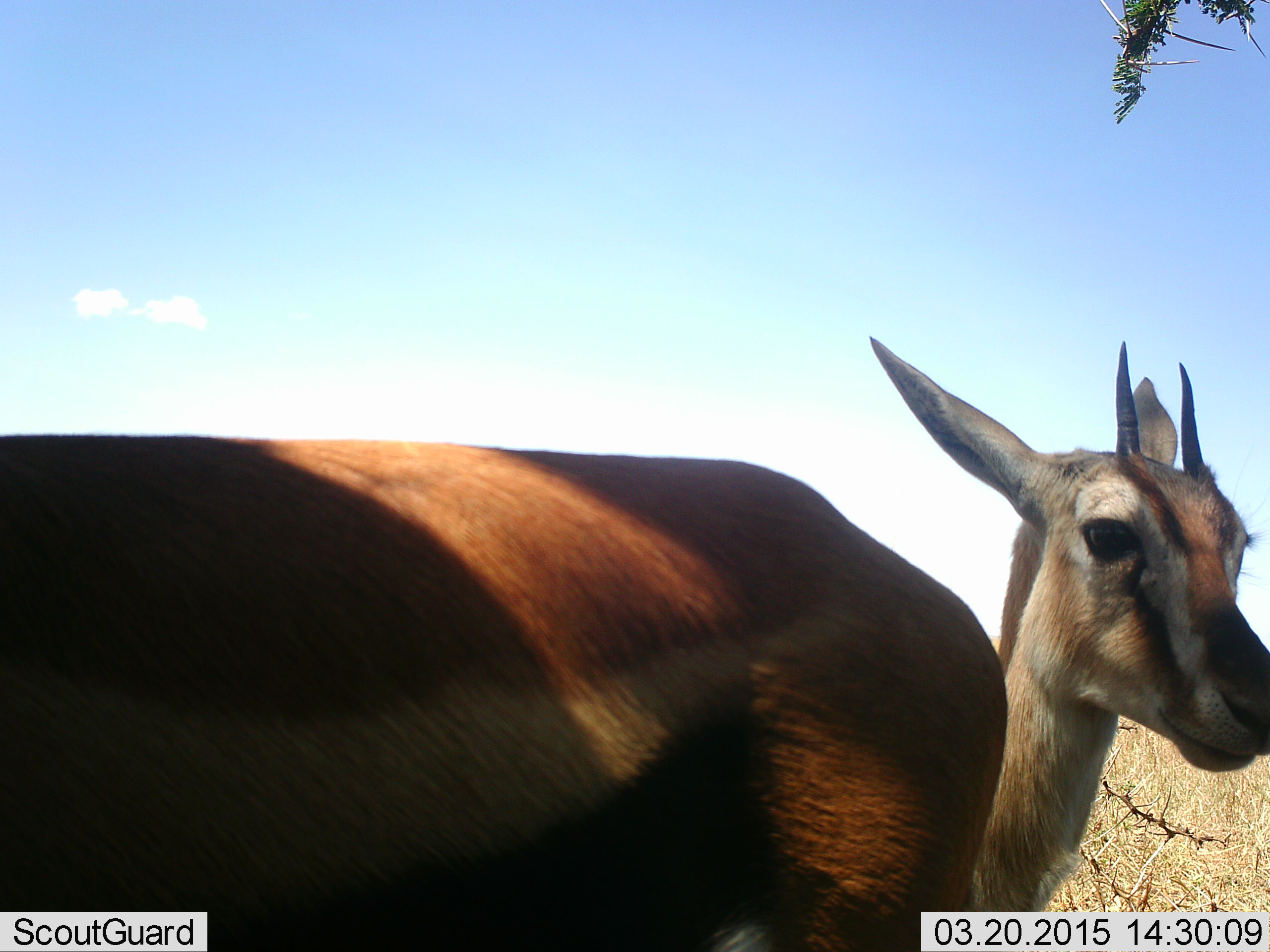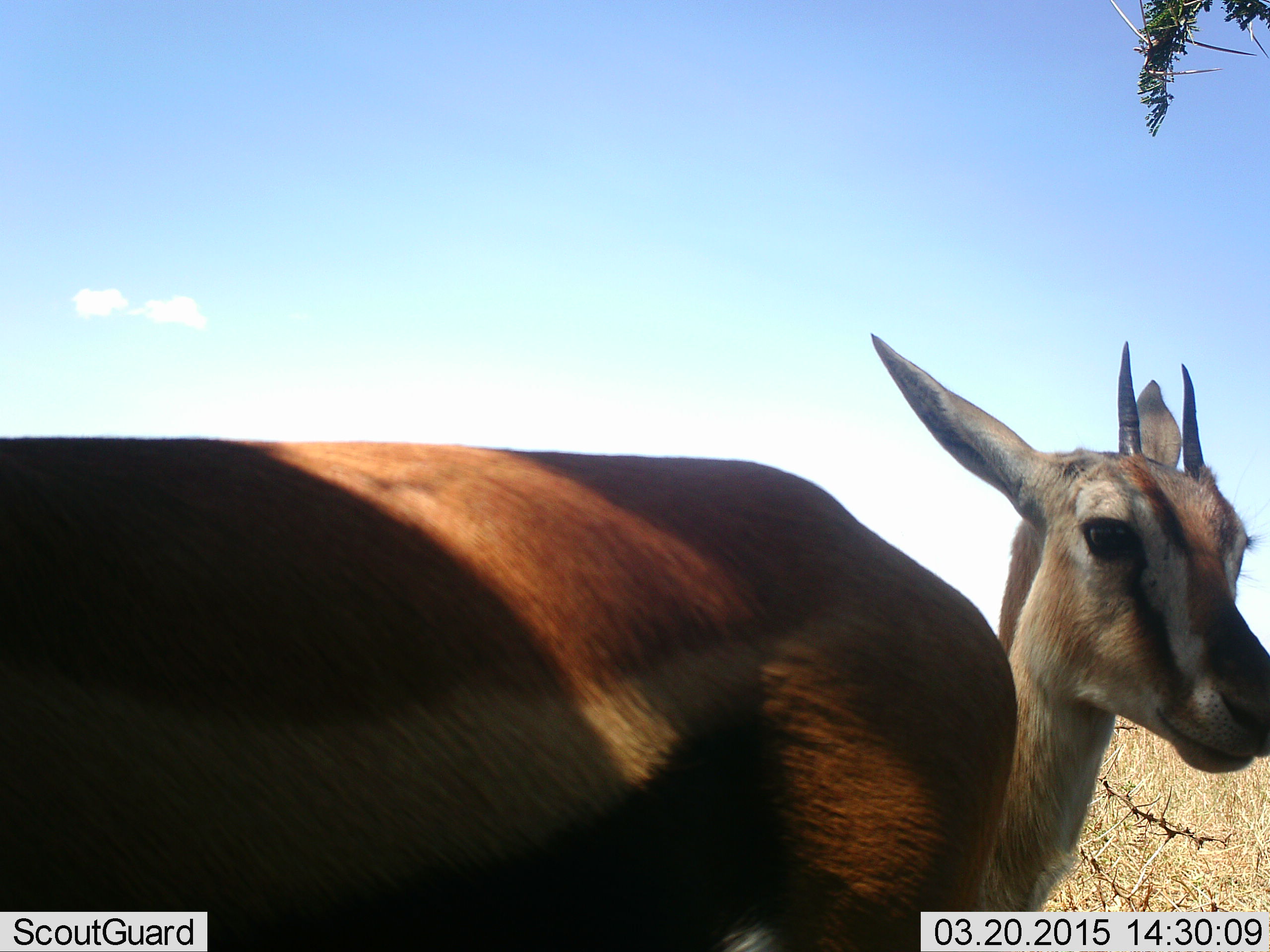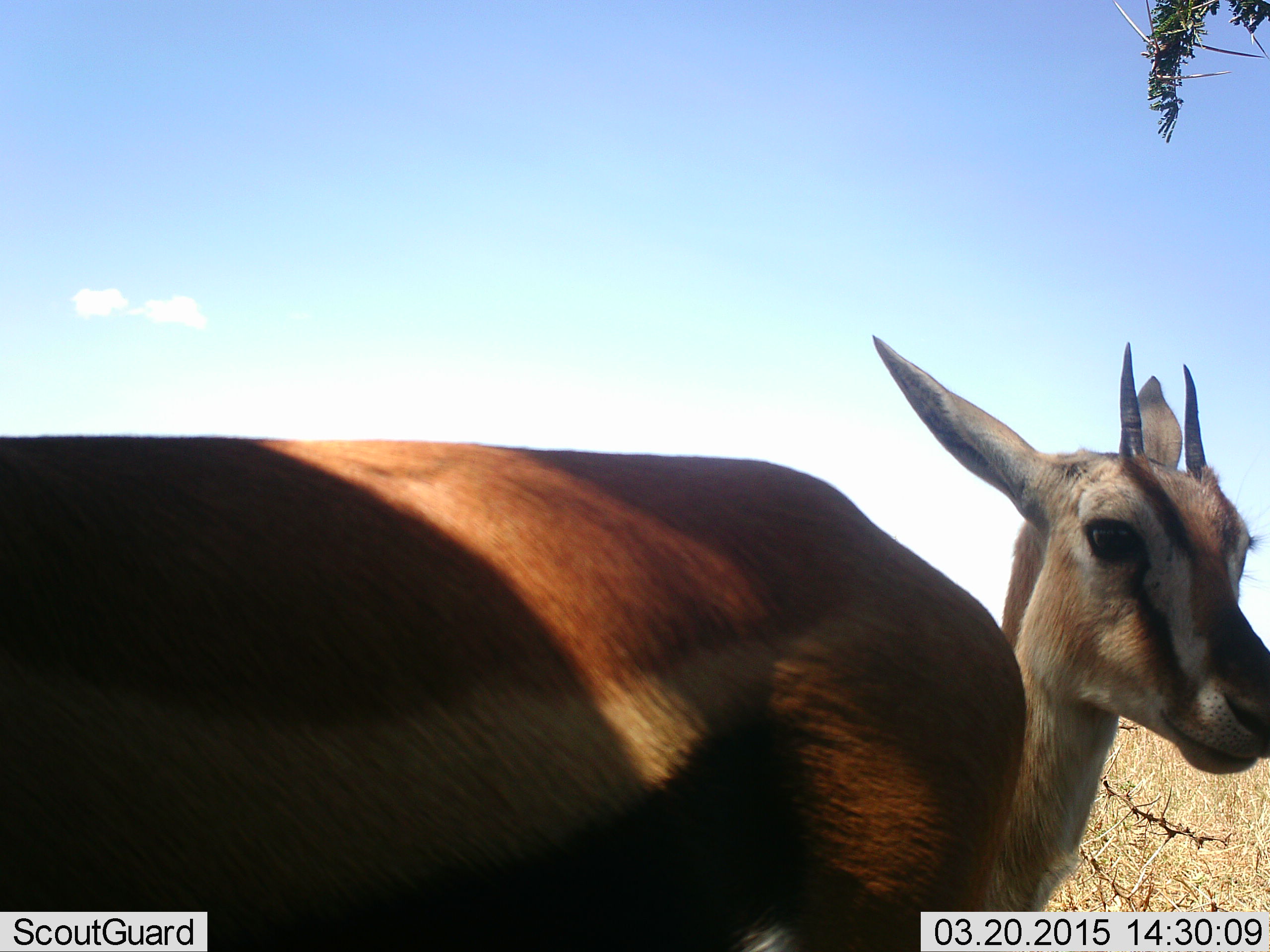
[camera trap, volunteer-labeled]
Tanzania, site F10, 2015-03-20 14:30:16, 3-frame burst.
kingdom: Animalia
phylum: Chordata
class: Mammalia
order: Artiodactyla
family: Bovidae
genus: Eudorcas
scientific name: Eudorcas thomsonii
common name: thomson's gazelle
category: gazellethomsons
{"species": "gazellethomsons (thomson's gazelle) (Eudorcas thomsonii)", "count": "2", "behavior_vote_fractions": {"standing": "100%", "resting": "0%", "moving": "0%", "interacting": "0%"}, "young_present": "10%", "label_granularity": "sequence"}